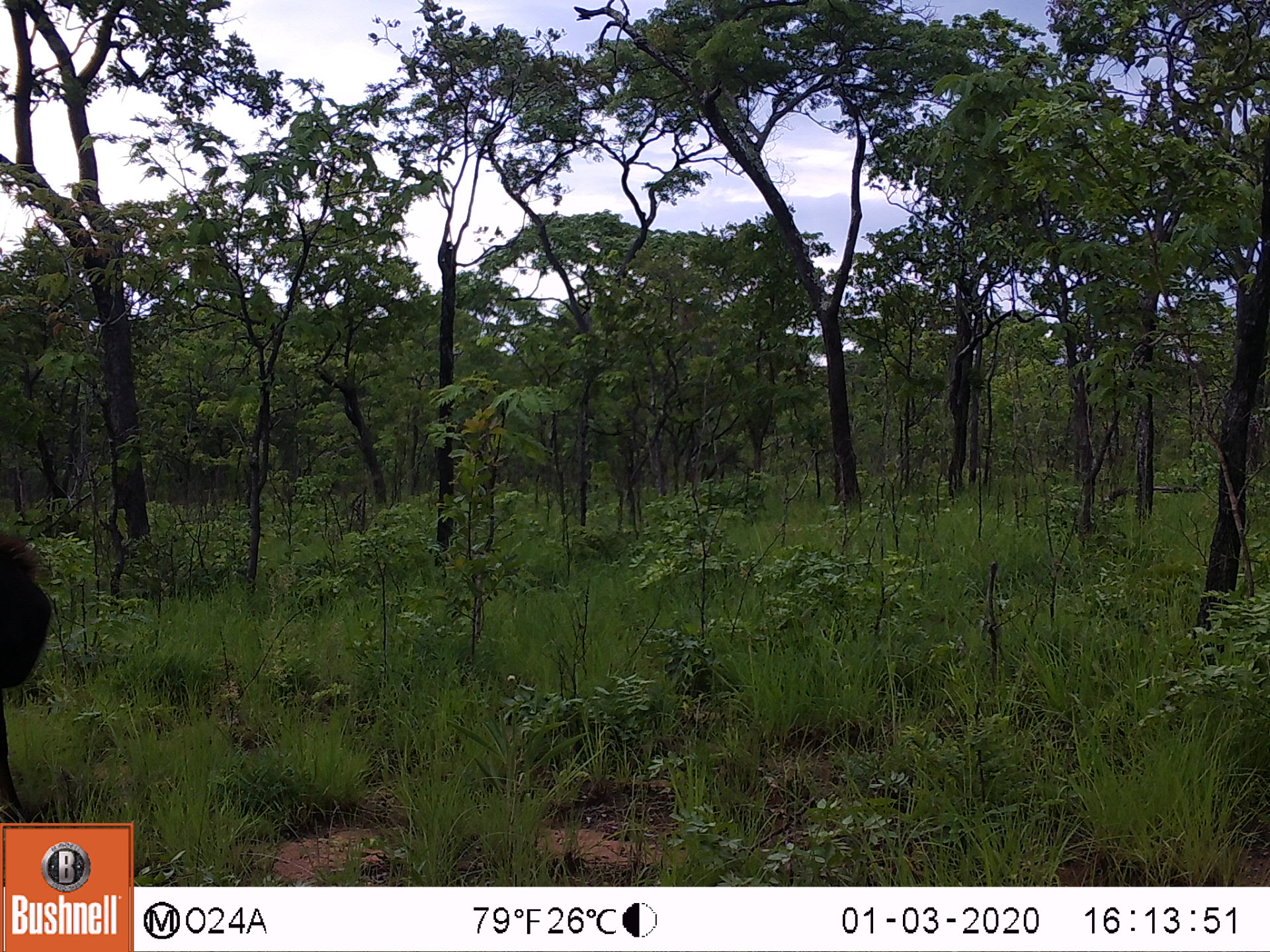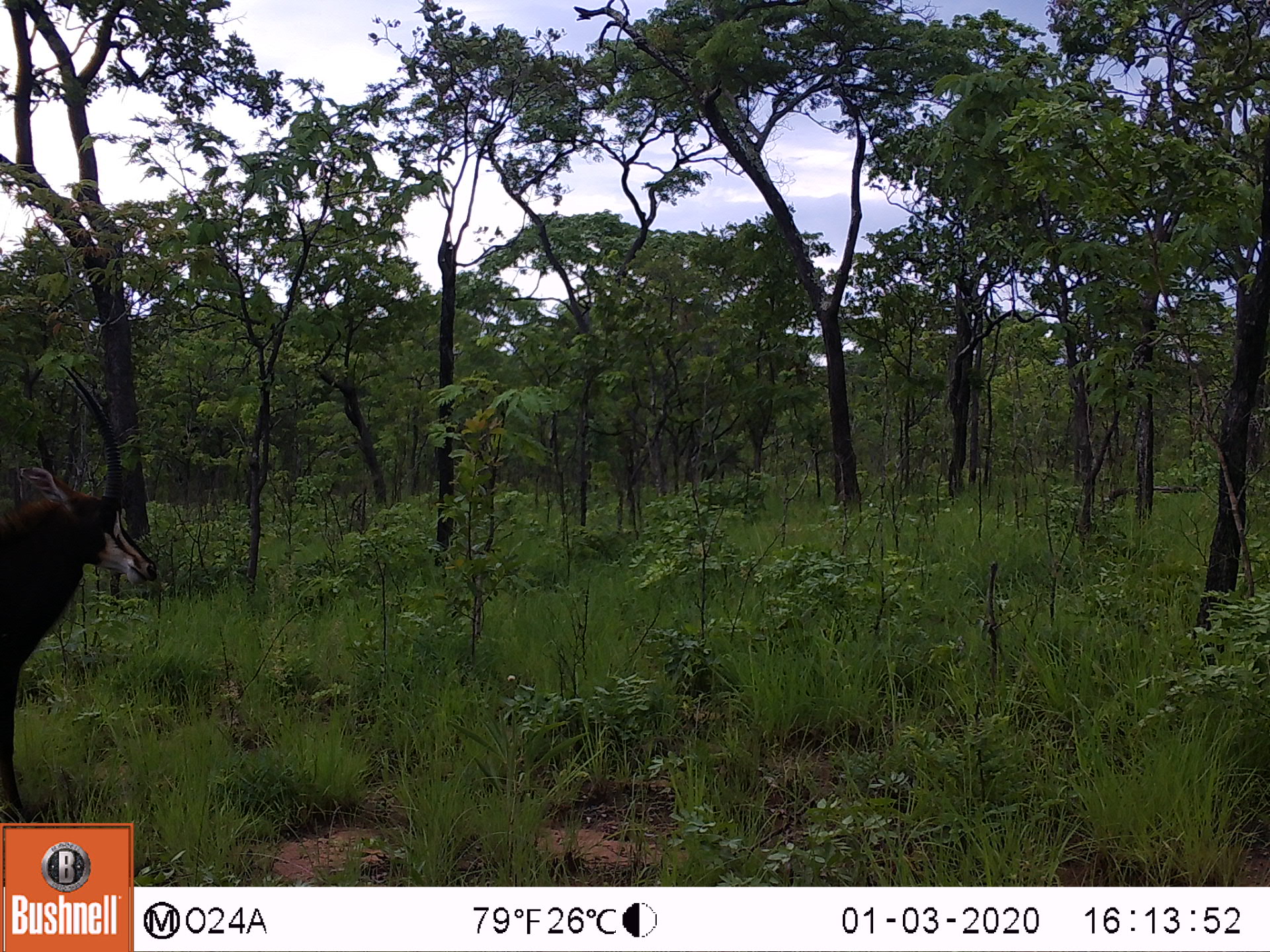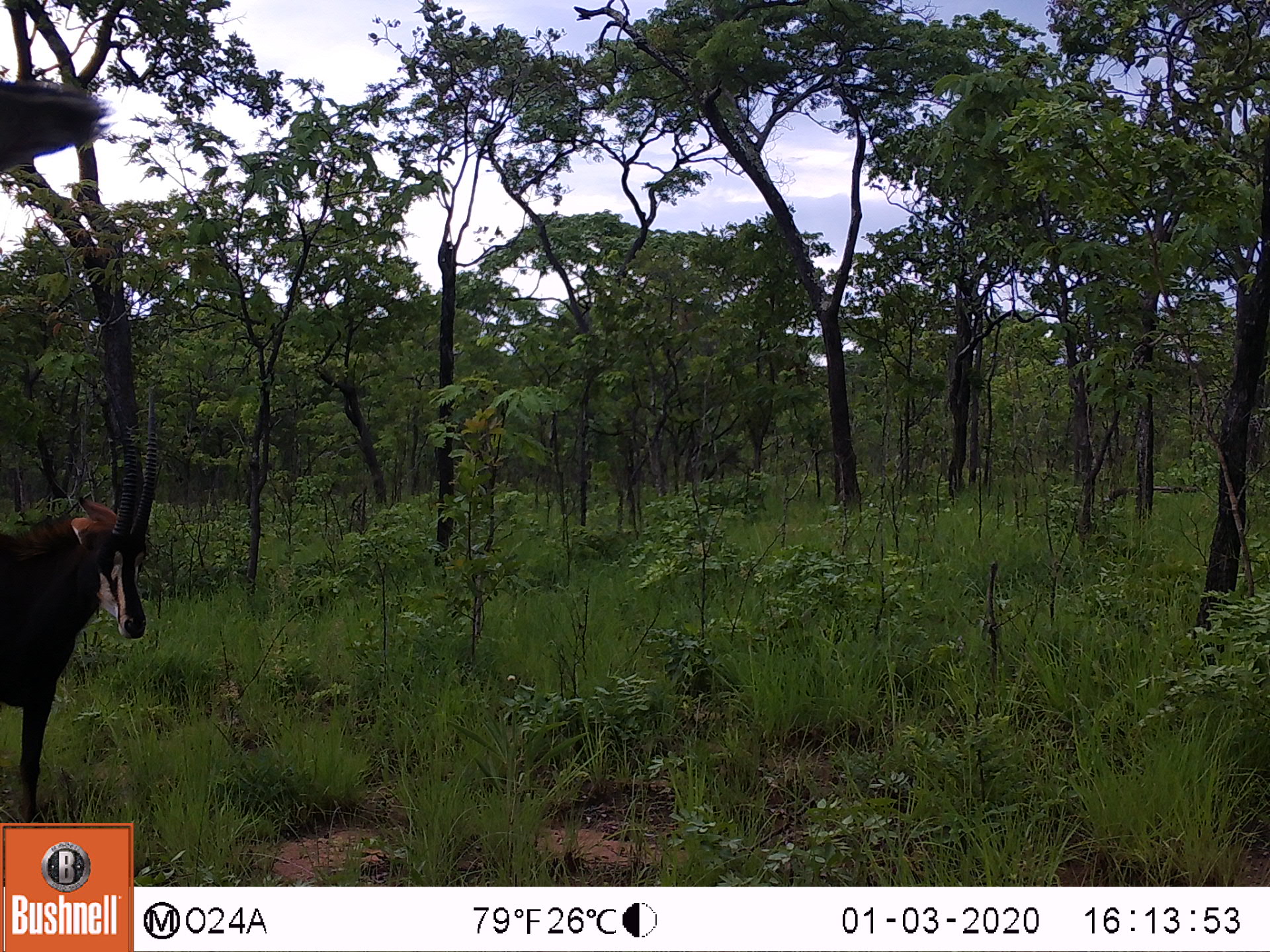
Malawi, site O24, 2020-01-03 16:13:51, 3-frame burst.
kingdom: Animalia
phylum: Chordata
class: Mammalia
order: Artiodactyla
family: Bovidae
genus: Hippotragus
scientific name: Hippotragus niger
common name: sable antelope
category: sable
Sable (sable antelope) (Hippotragus niger), count 1.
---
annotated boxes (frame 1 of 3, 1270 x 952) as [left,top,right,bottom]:
sable: [0,527,61,813]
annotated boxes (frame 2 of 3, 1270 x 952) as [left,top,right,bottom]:
sable: [2,355,161,819]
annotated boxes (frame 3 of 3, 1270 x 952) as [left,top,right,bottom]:
sable: [3,363,166,819]